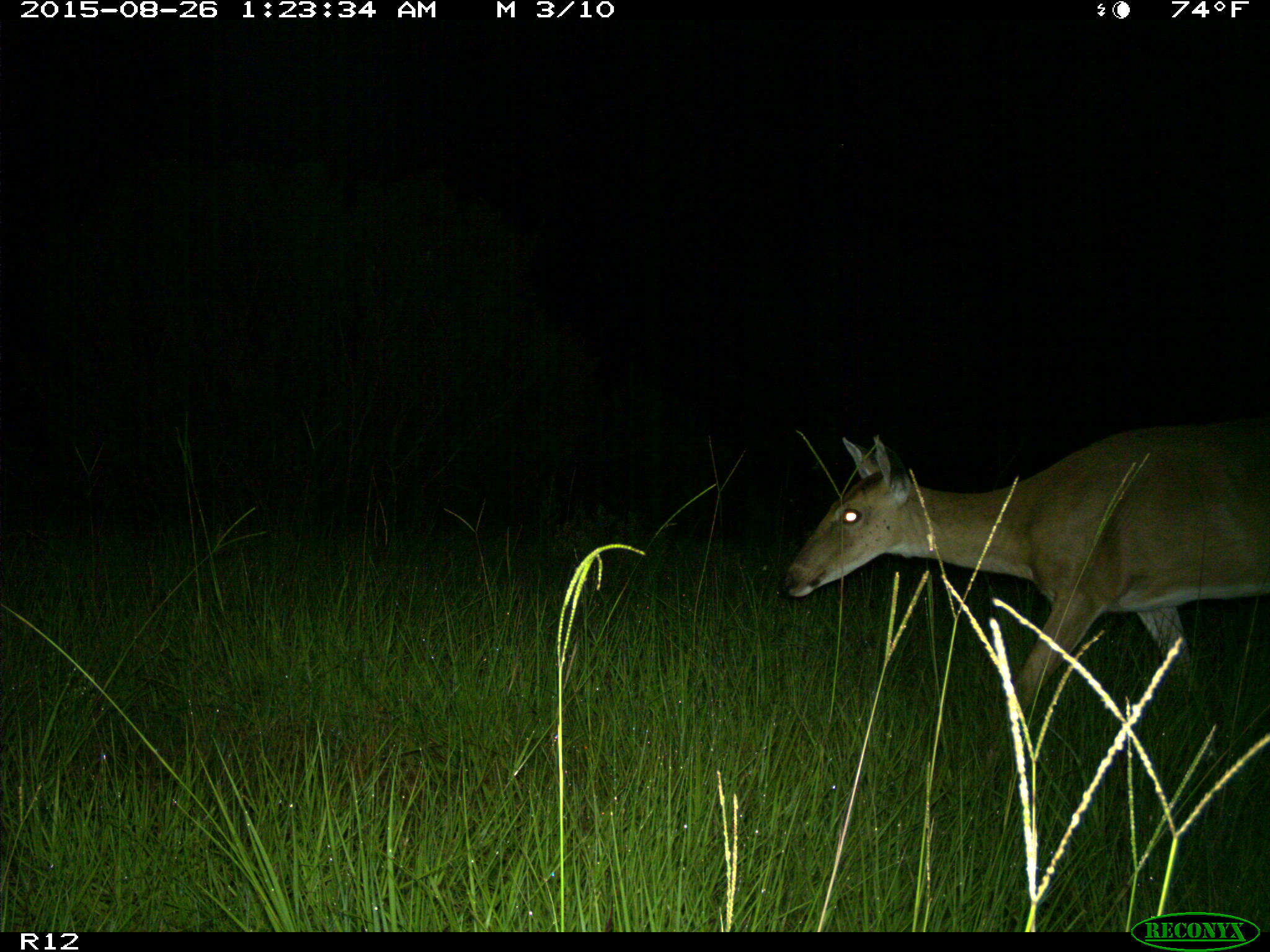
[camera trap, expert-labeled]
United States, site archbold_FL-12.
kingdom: Animalia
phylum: Chordata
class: Mammalia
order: Artiodactyla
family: Cervidae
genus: Odocoileus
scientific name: Odocoileus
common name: deer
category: unidentified deer